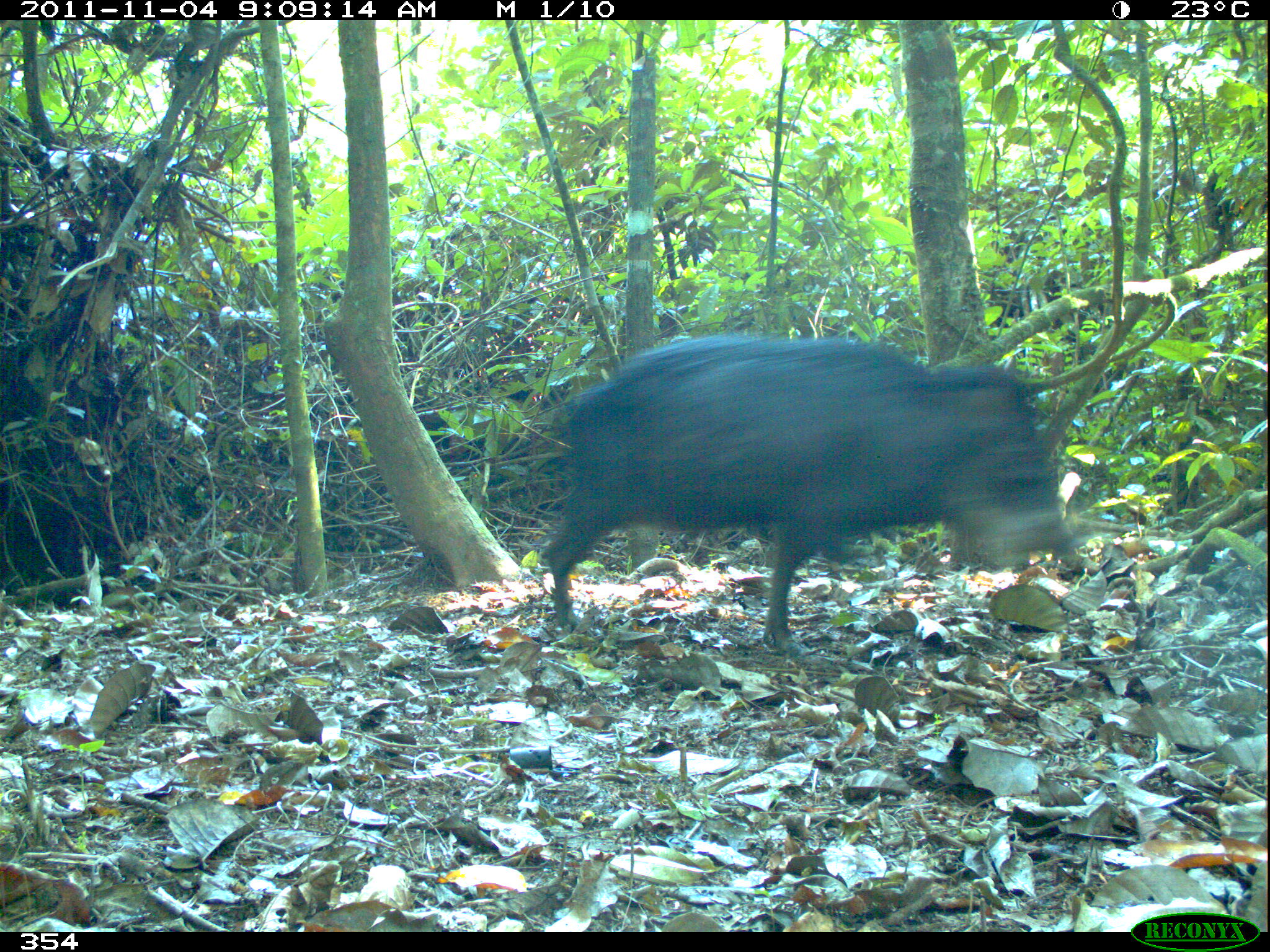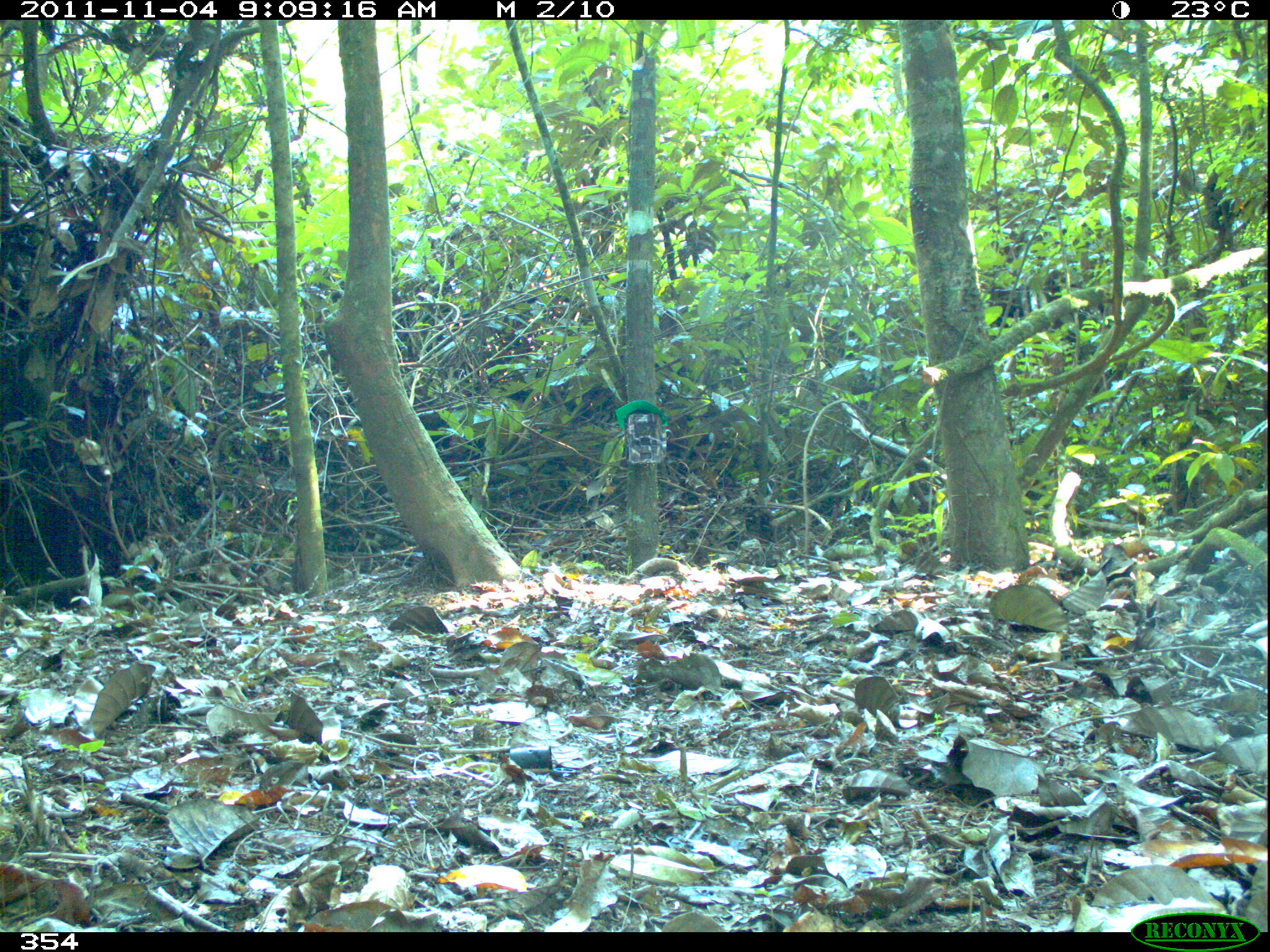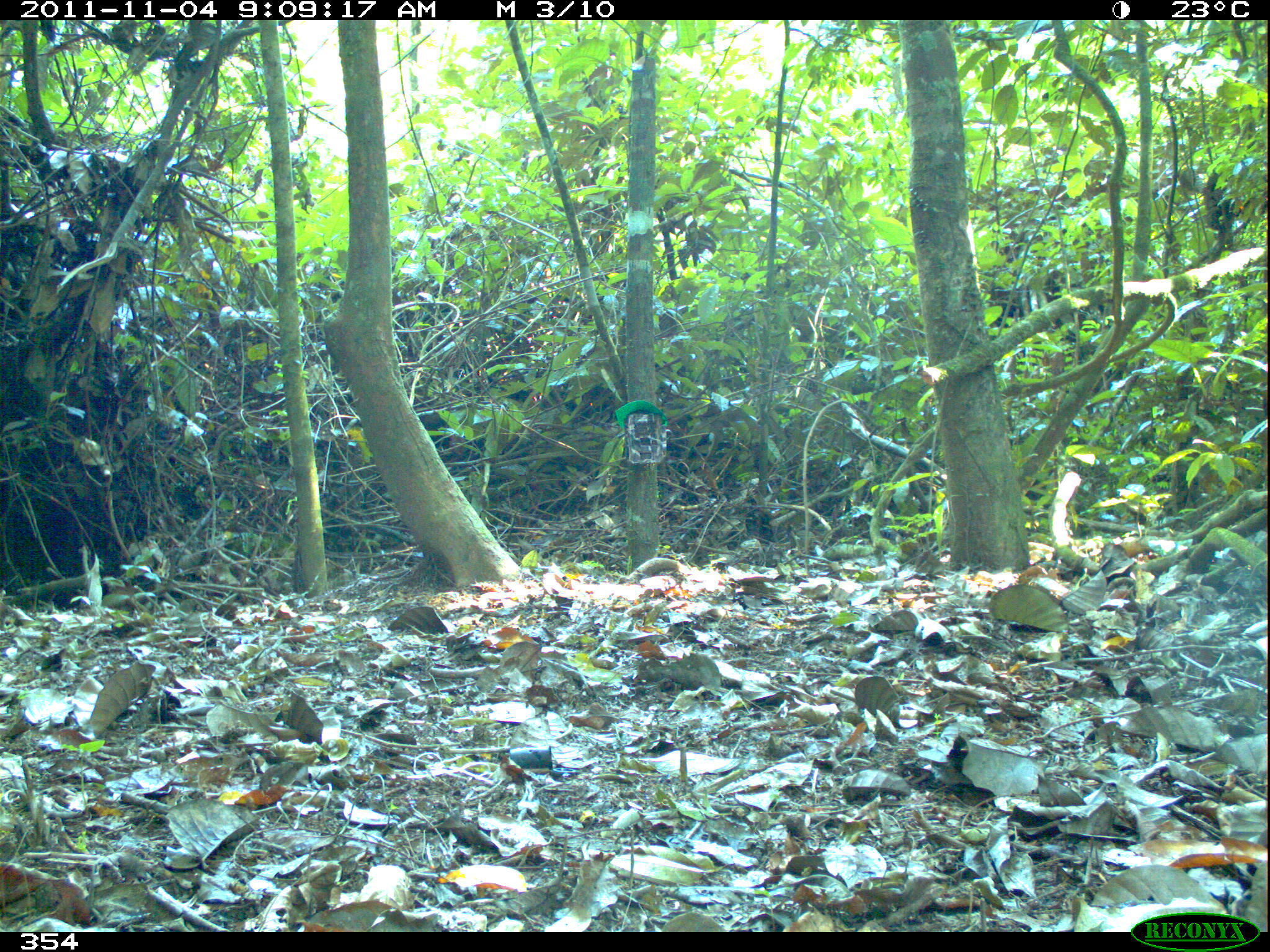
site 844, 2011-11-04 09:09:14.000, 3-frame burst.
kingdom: Animalia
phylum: Chordata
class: Mammalia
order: Artiodactyla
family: Tayassuidae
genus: Tayassu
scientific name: Tayassu pecari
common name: white-lipped peccary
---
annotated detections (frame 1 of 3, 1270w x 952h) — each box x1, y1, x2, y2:
tayassu pecari: 538, 331, 1078, 646